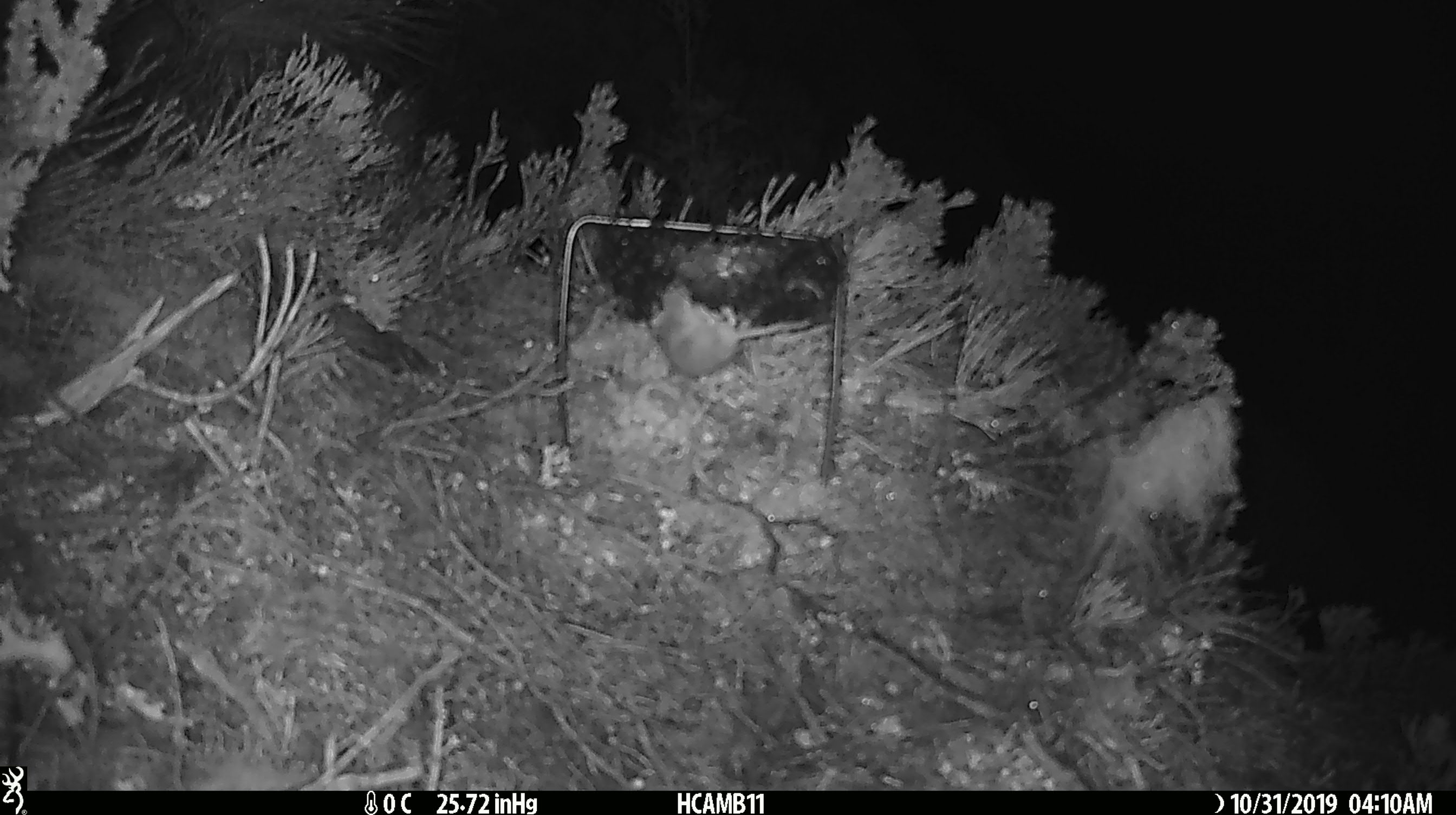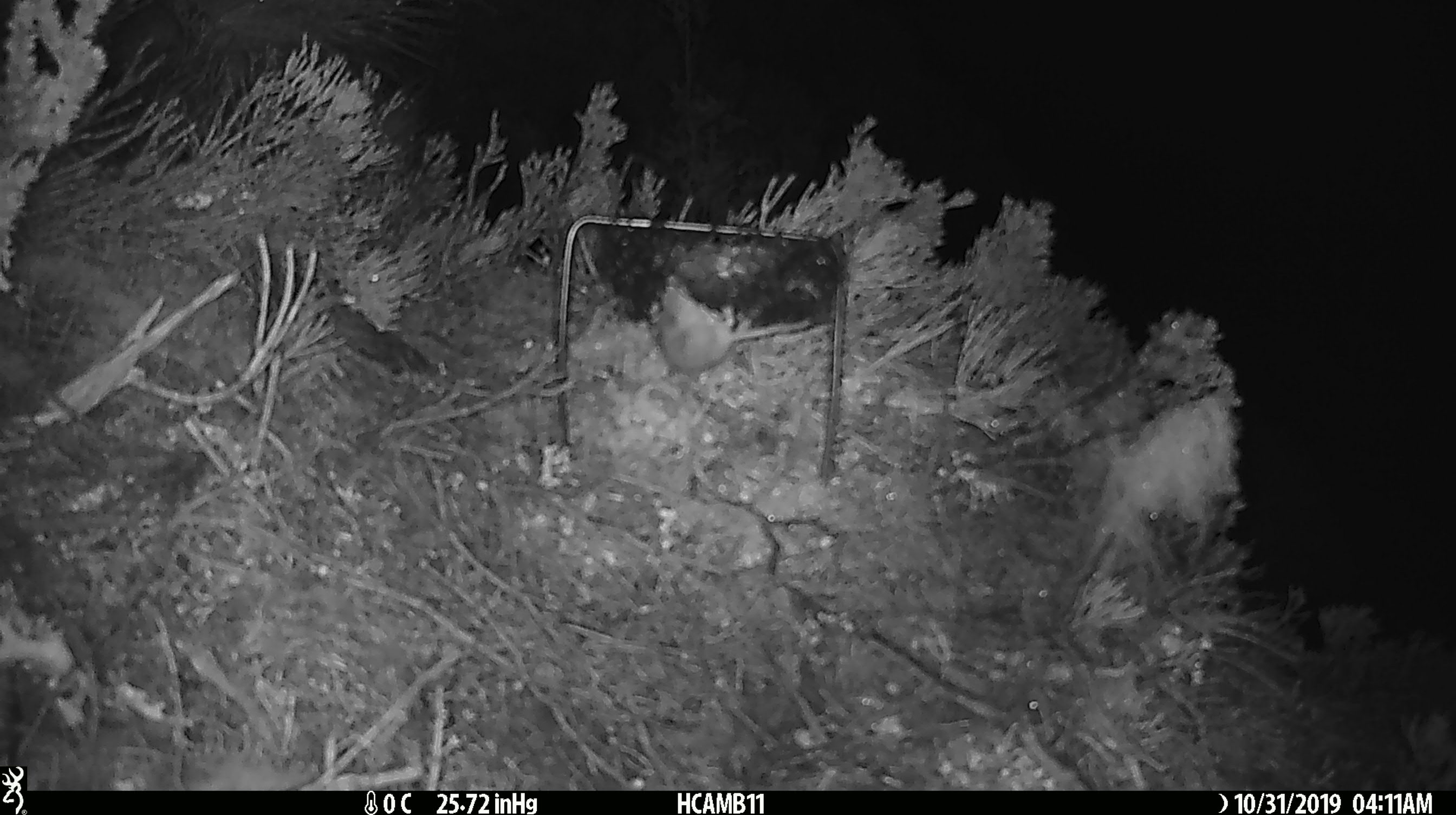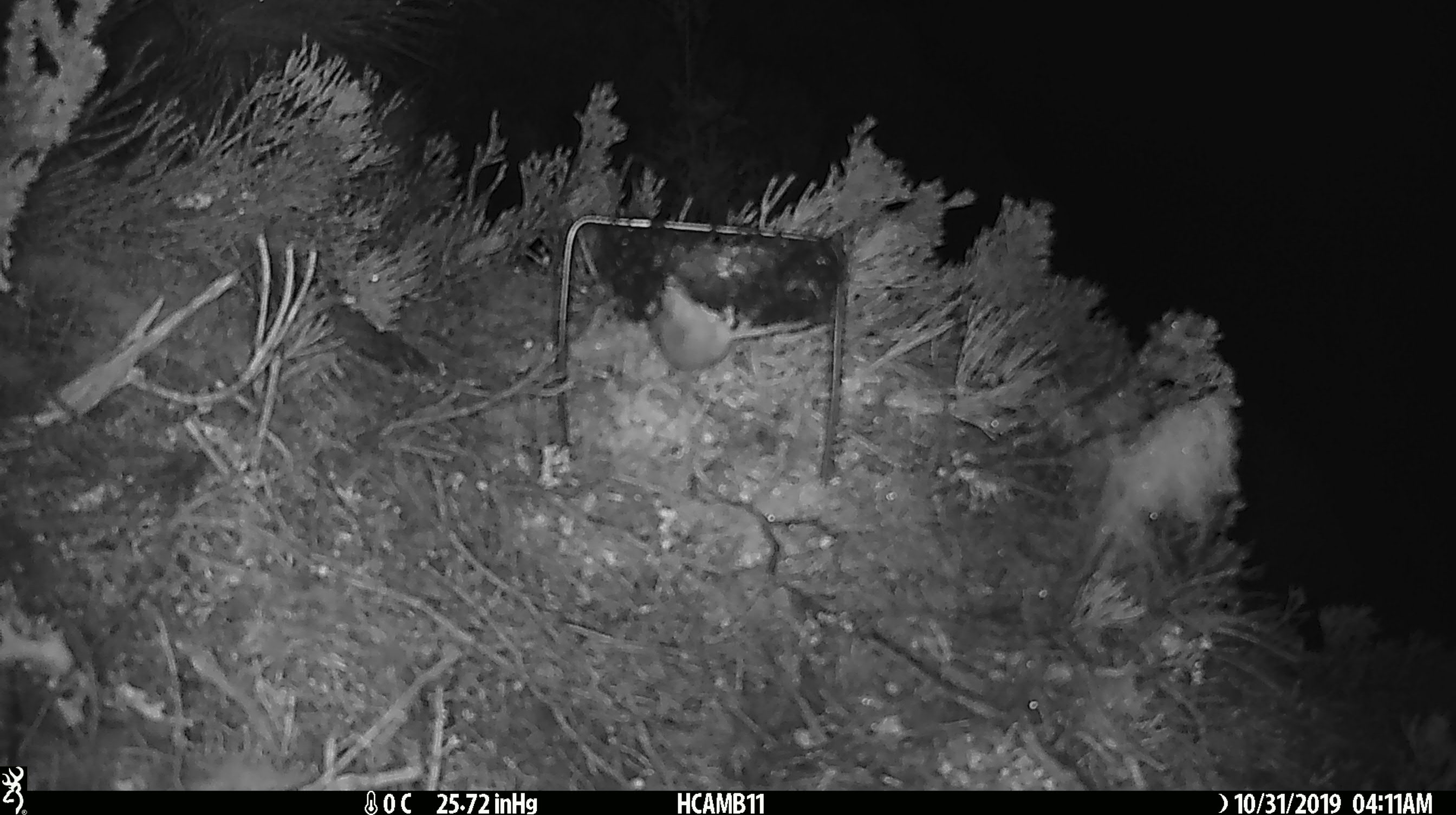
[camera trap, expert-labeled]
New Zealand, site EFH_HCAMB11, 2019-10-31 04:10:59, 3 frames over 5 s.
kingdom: Animalia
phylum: Chordata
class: Mammalia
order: Rodentia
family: Muridae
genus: Mus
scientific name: Mus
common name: mouse